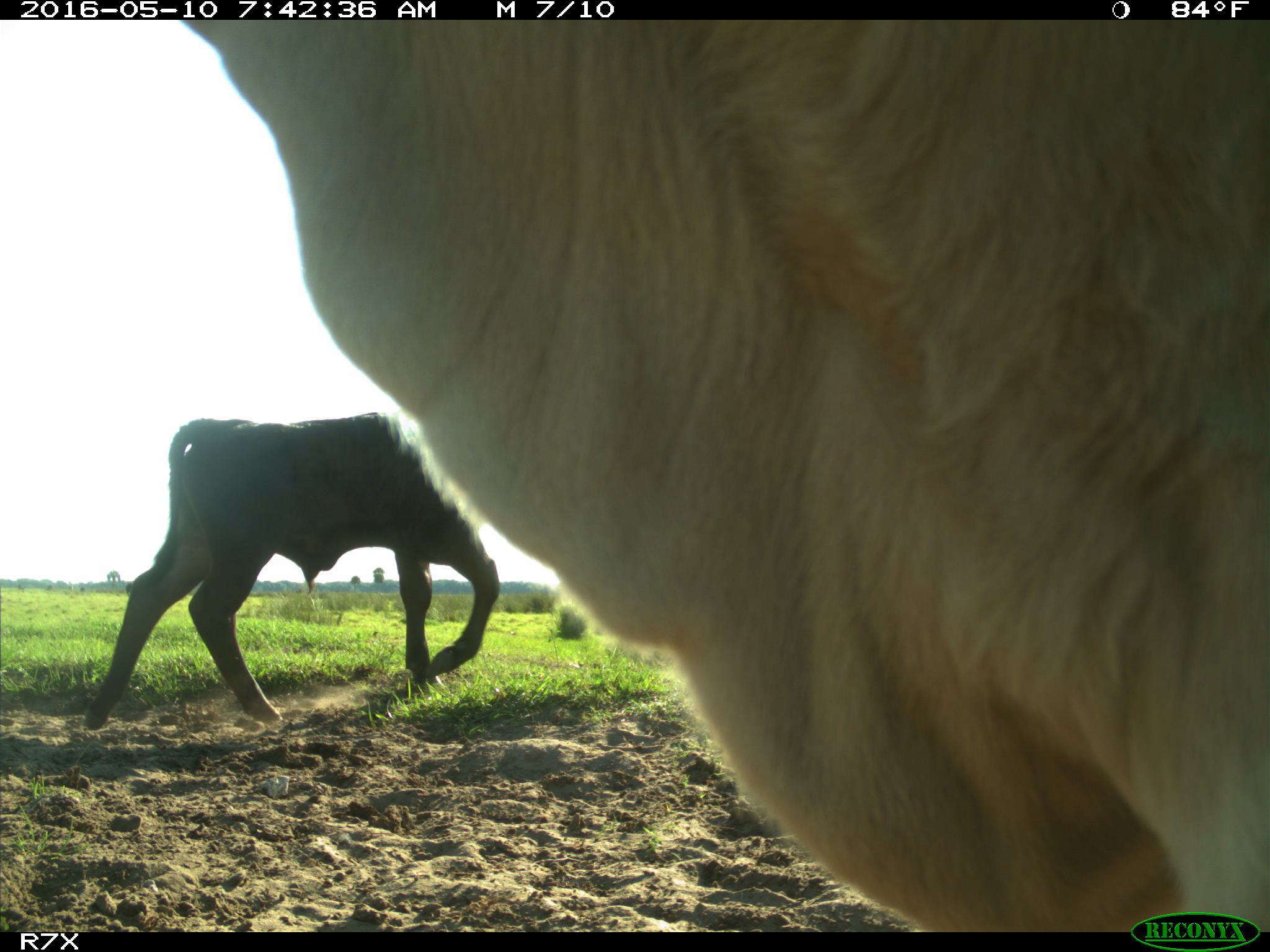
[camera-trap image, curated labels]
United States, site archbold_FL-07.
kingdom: Animalia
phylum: Chordata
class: Mammalia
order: Artiodactyla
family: Bovidae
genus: Bos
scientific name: Bos taurus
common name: domestic cow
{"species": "Bos taurus (domestic cow)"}